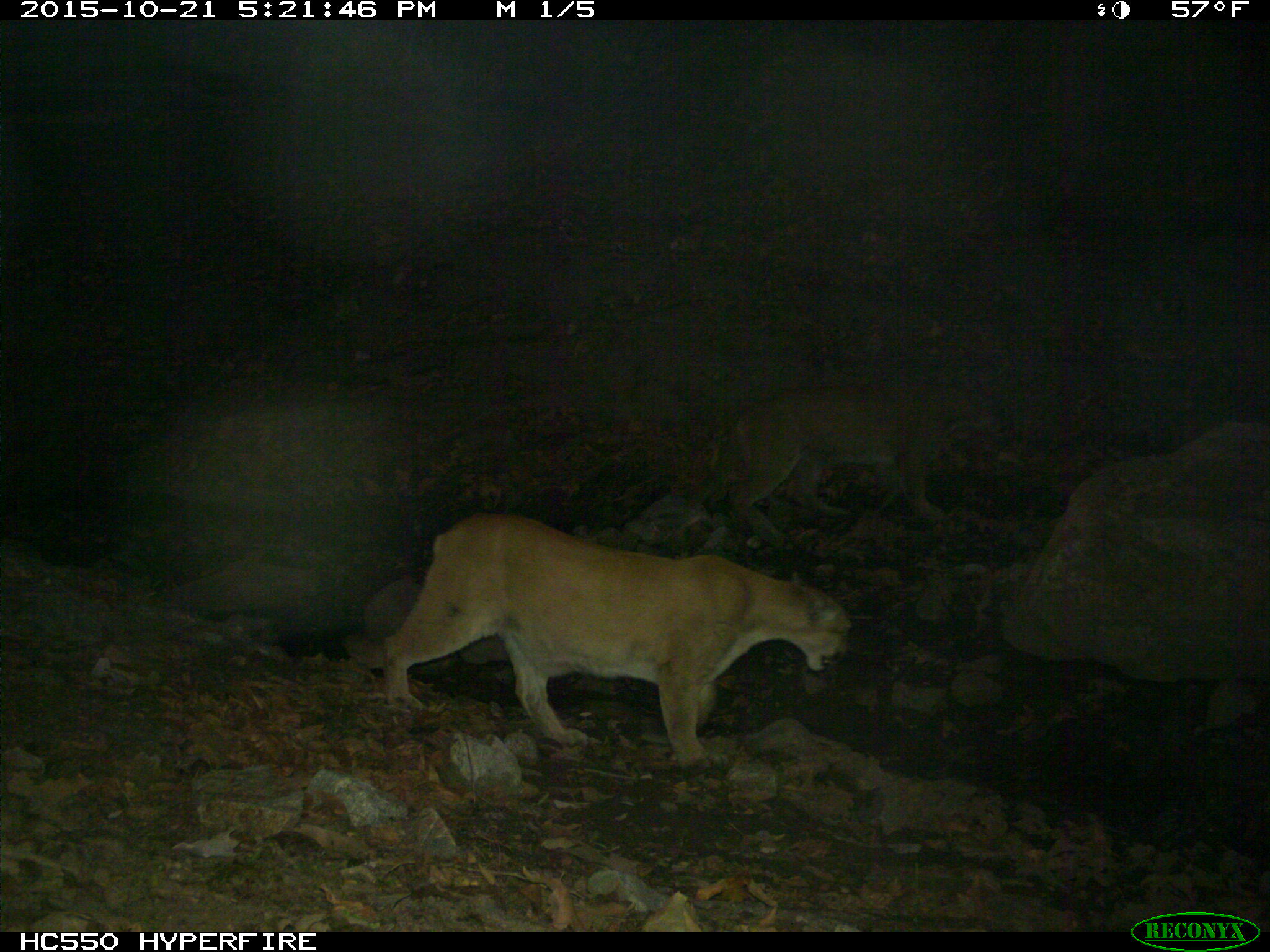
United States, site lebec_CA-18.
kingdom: Animalia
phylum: Chordata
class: Mammalia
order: Carnivora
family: Felidae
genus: Puma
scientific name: Puma concolor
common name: mountain lion